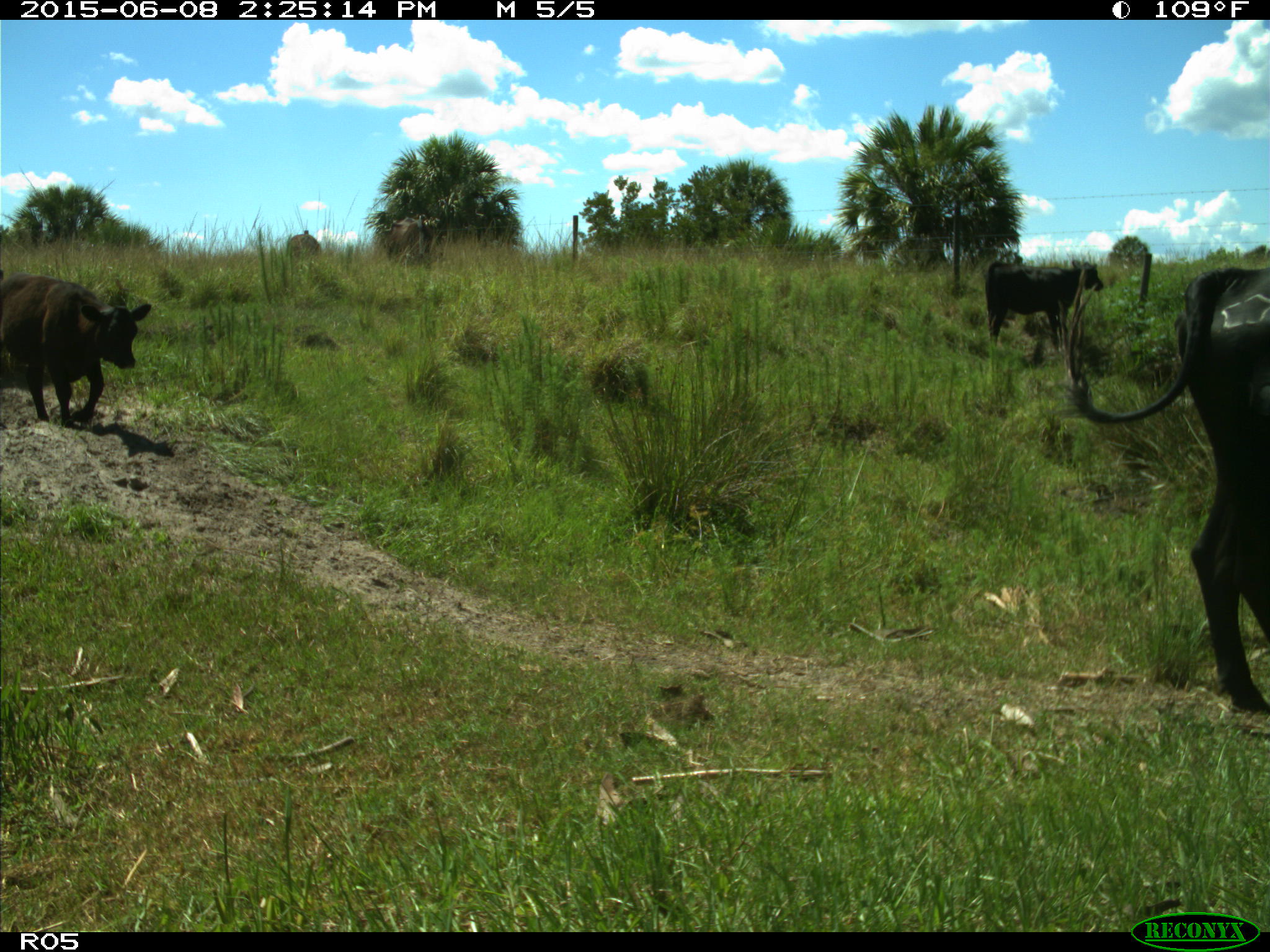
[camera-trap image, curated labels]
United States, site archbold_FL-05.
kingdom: Animalia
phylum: Chordata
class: Mammalia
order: Artiodactyla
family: Bovidae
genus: Bos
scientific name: Bos taurus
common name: domestic cow